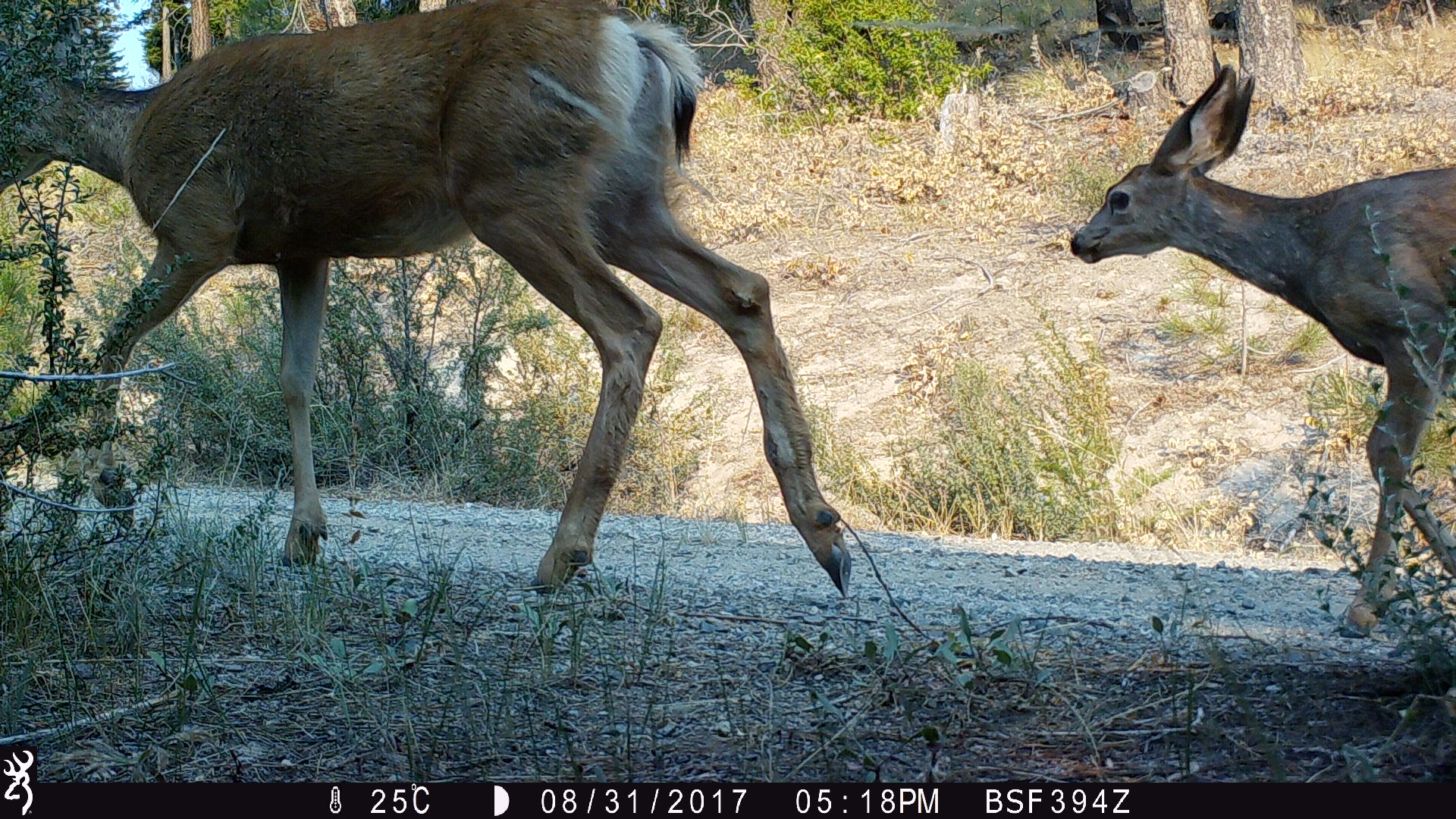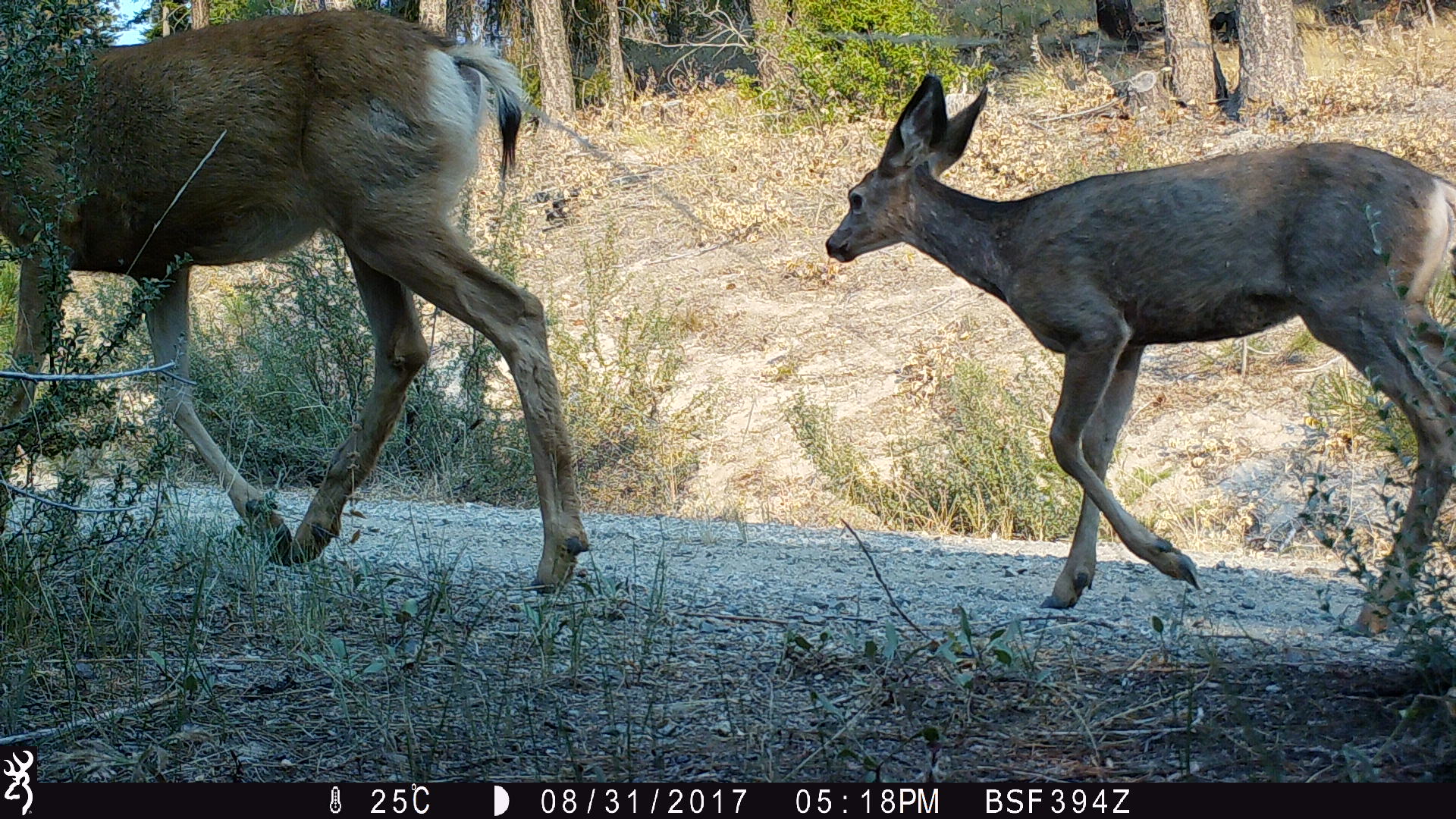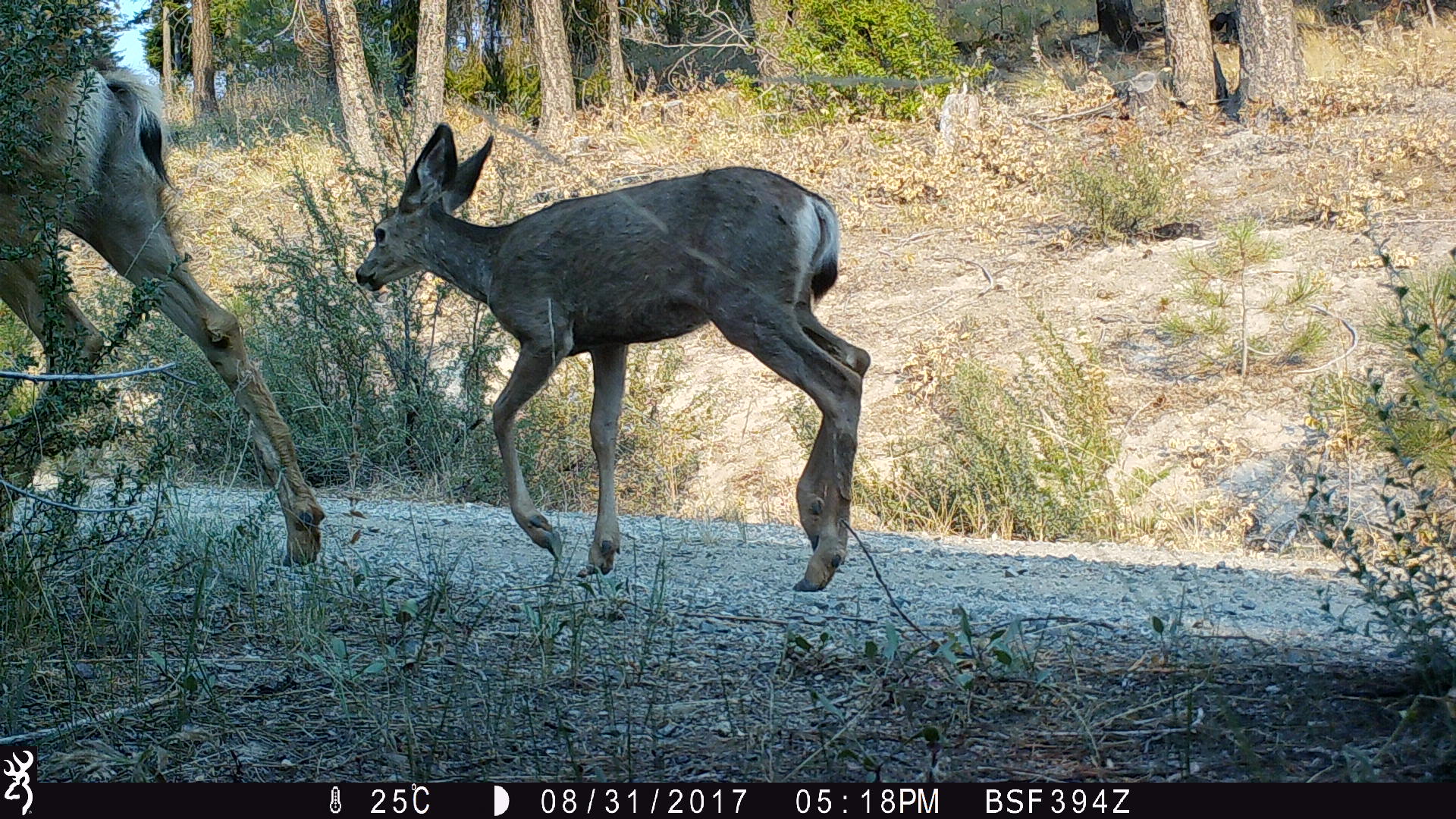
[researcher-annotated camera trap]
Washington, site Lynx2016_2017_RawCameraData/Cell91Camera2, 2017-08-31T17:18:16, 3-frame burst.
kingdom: Animalia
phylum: Chordata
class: Mammalia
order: Artiodactyla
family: Cervidae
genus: Odocoileus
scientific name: Odocoileus hemionus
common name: mule deer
Odocoileus hemionus (mule deer). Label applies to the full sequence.